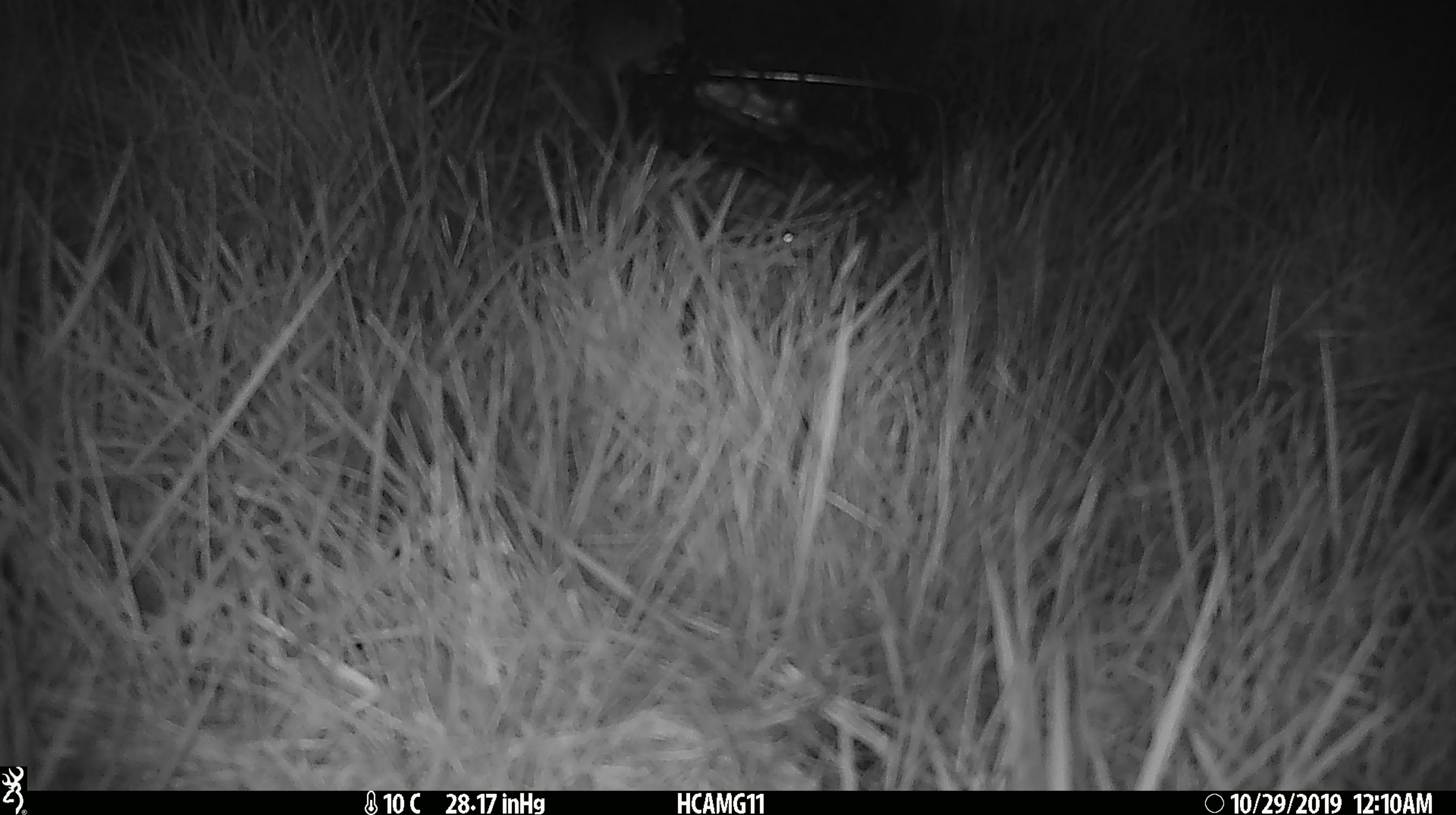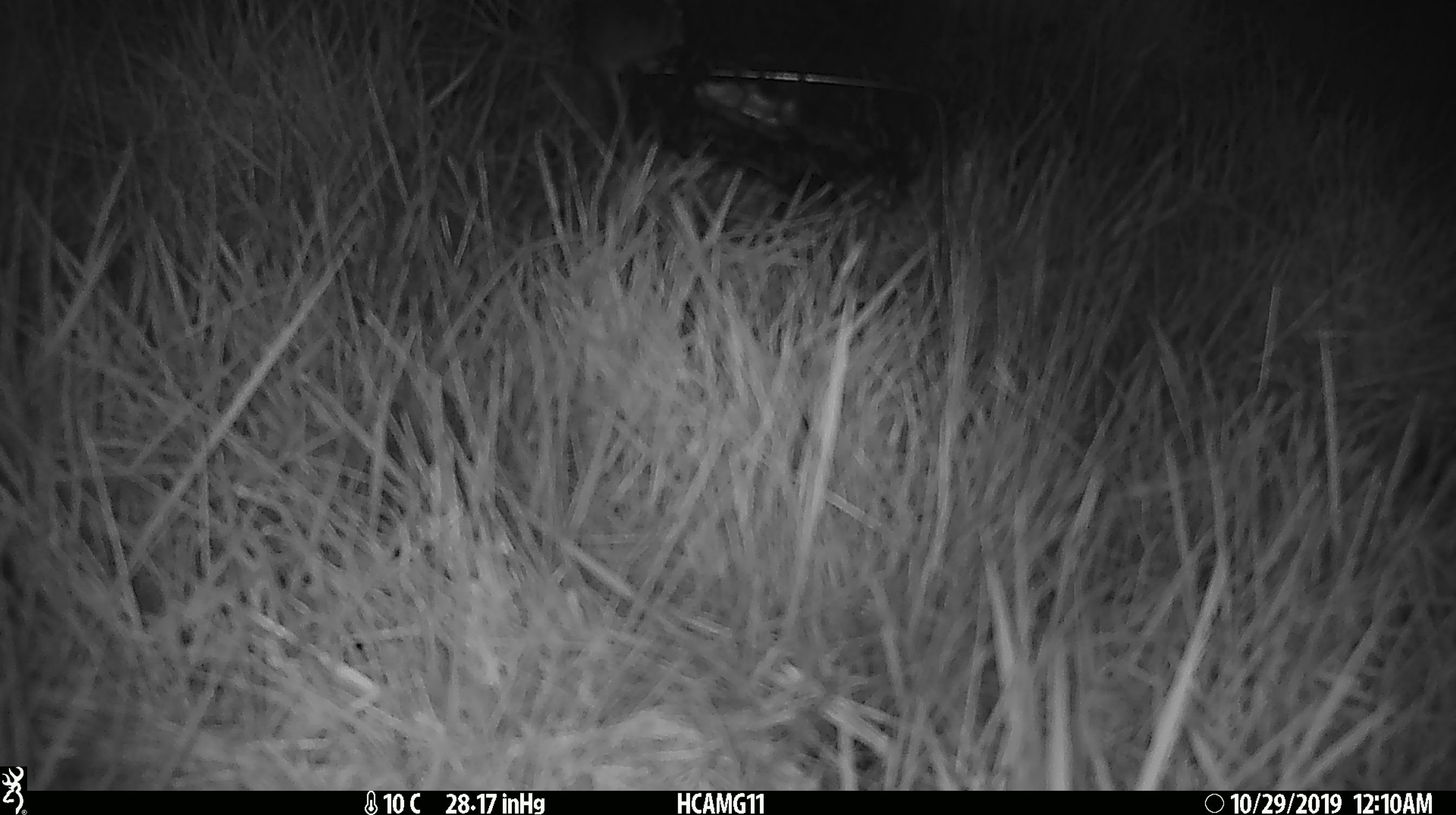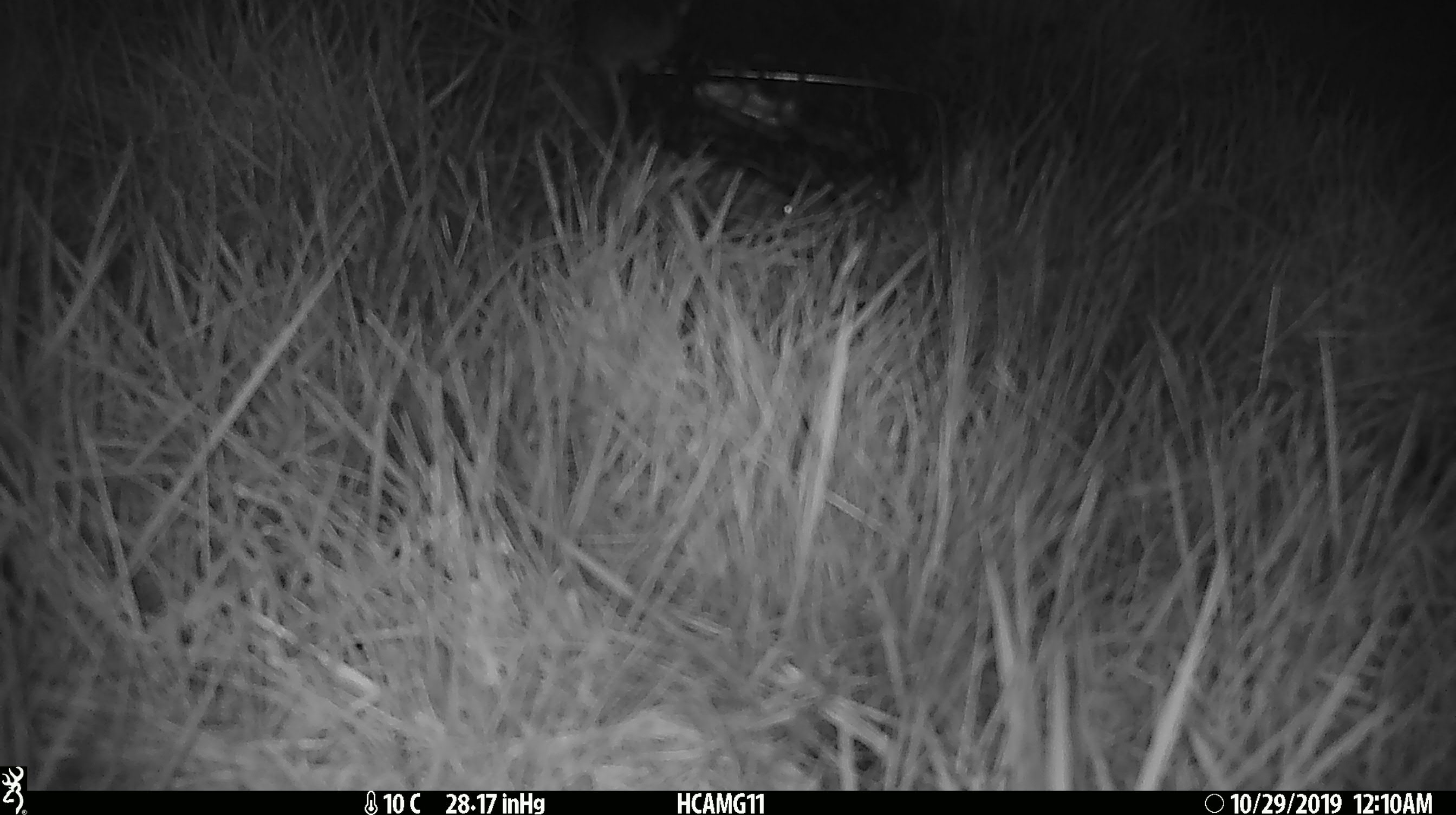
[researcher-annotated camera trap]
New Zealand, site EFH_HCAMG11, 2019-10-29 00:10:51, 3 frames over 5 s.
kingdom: Animalia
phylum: Chordata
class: Mammalia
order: Rodentia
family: Muridae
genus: Mus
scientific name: Mus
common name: mouse